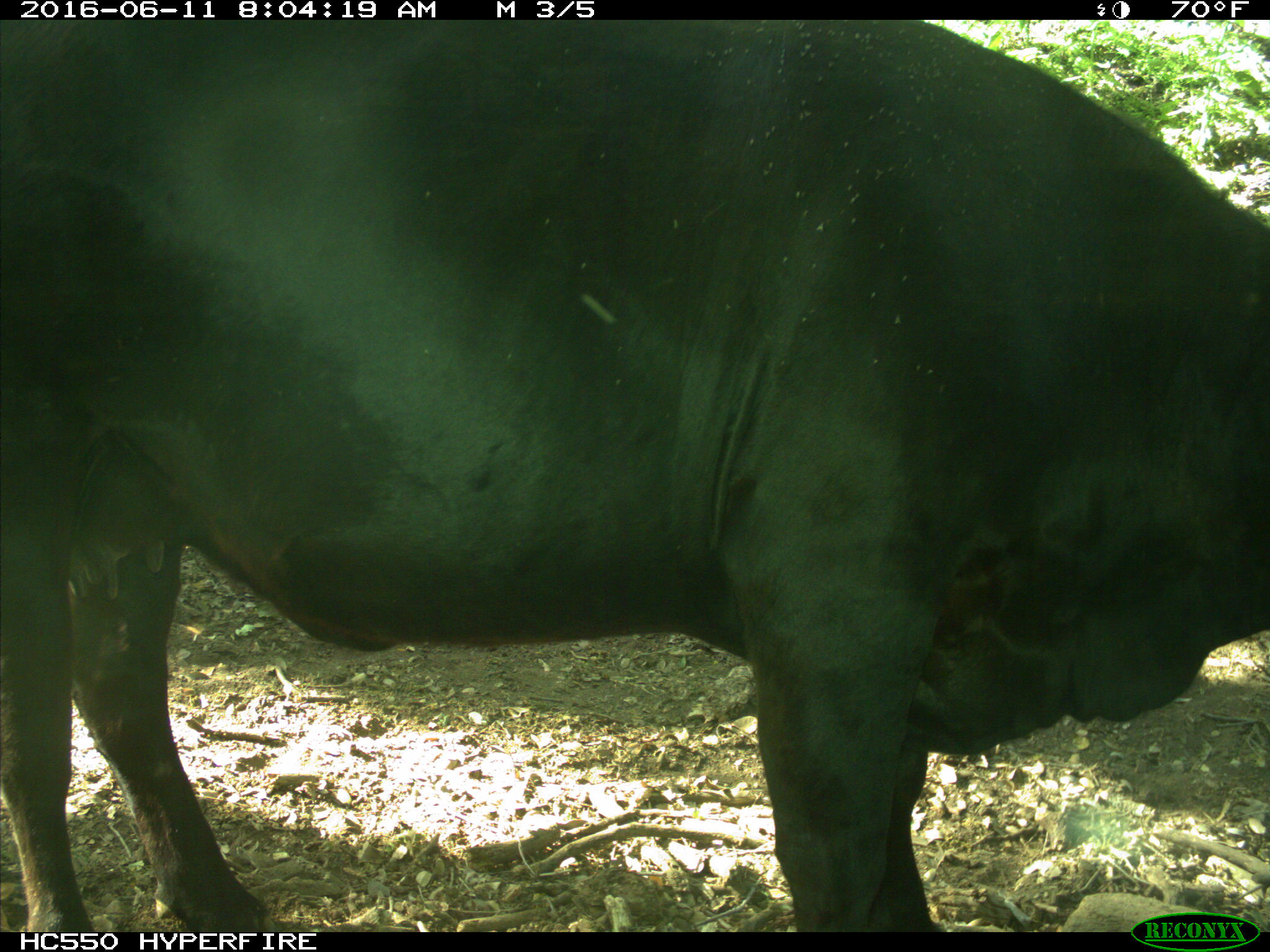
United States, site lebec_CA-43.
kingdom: Animalia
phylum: Chordata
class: Mammalia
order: Artiodactyla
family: Bovidae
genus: Bos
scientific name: Bos taurus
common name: domestic cow